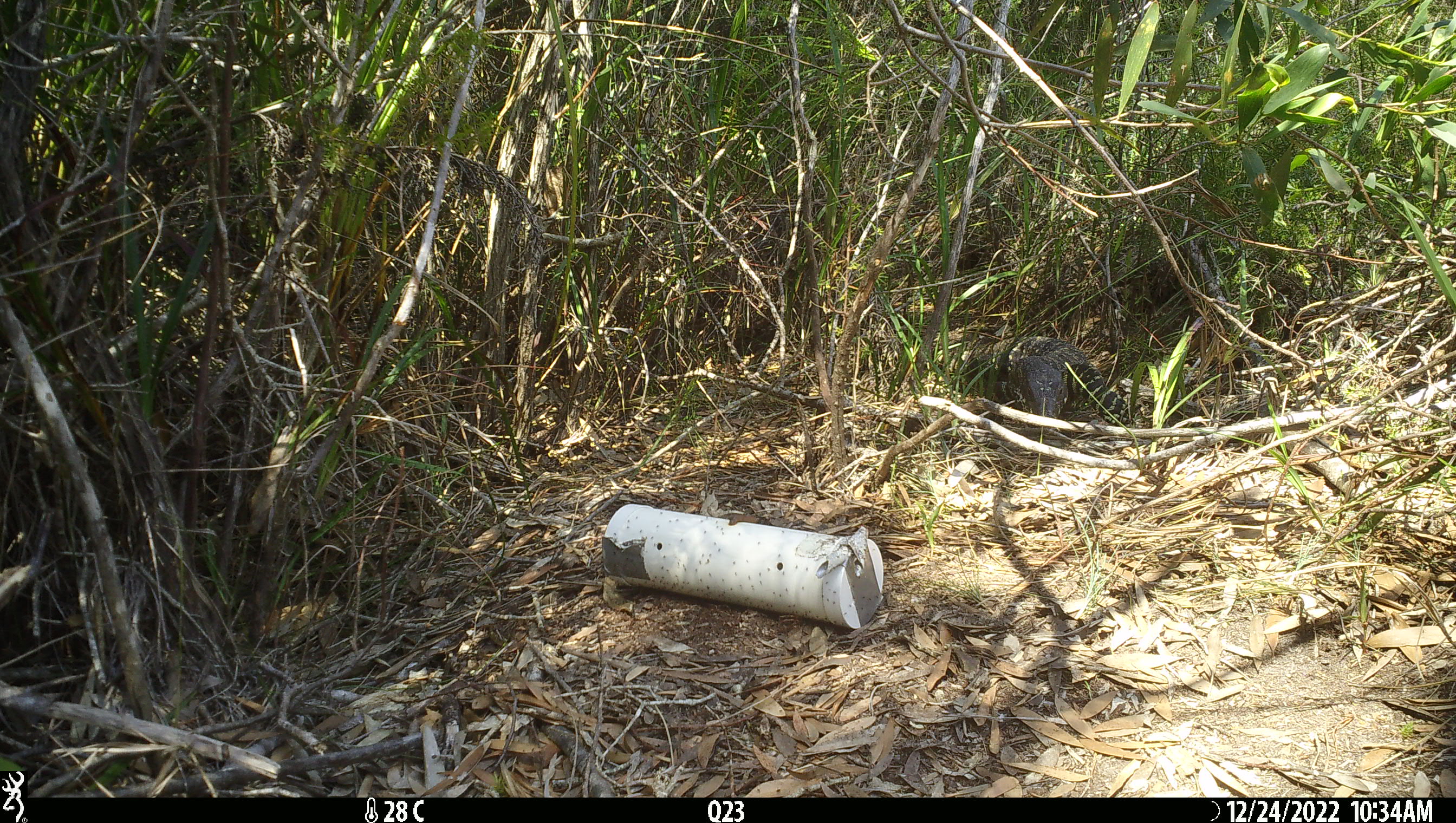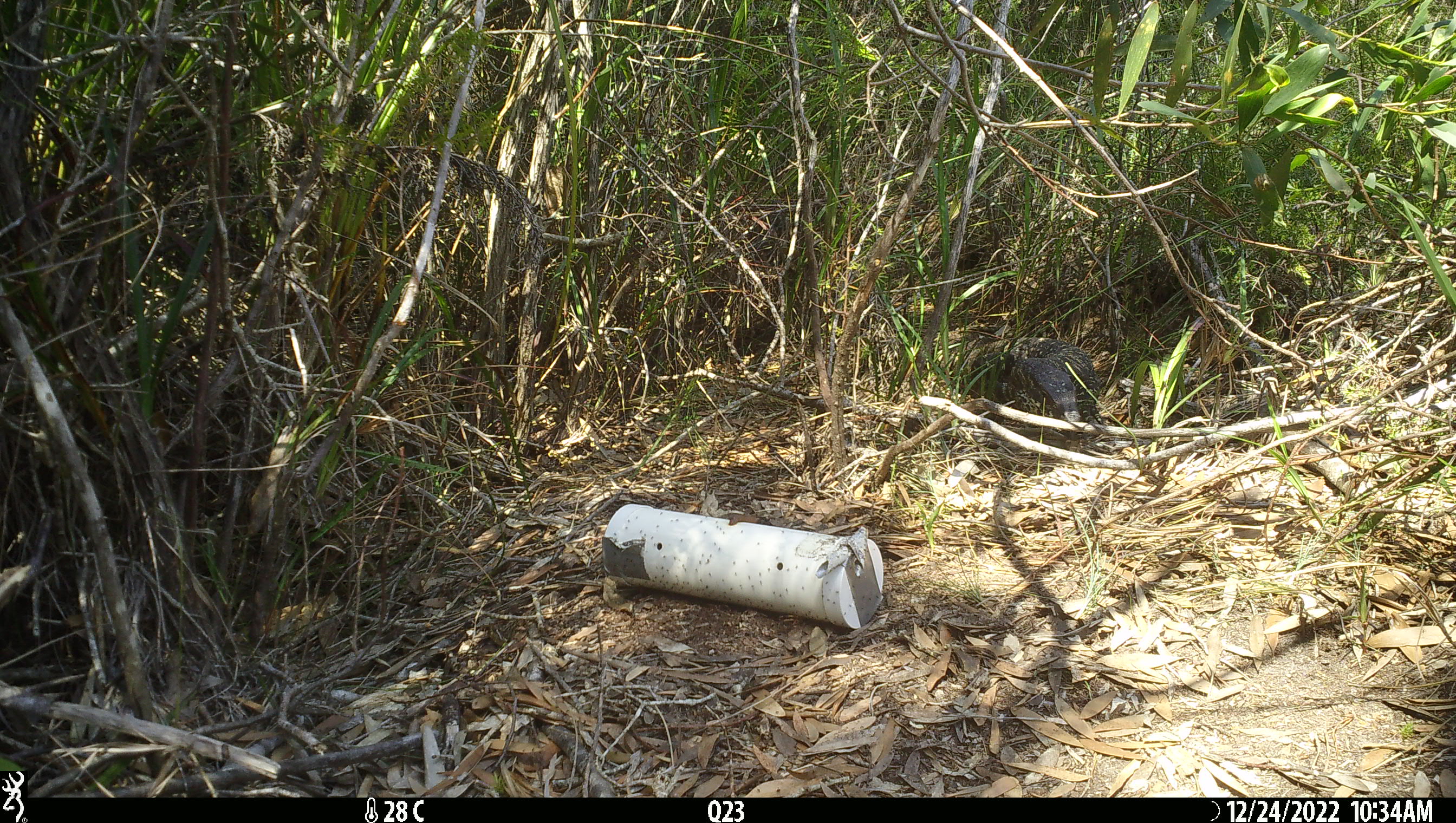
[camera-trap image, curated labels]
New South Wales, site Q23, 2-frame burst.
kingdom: Animalia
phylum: Chordata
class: Reptilia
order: Squamata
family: Varanidae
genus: Varanus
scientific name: Varanus varius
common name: lace monitor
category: goanna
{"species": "goanna (lace monitor) (Varanus varius)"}